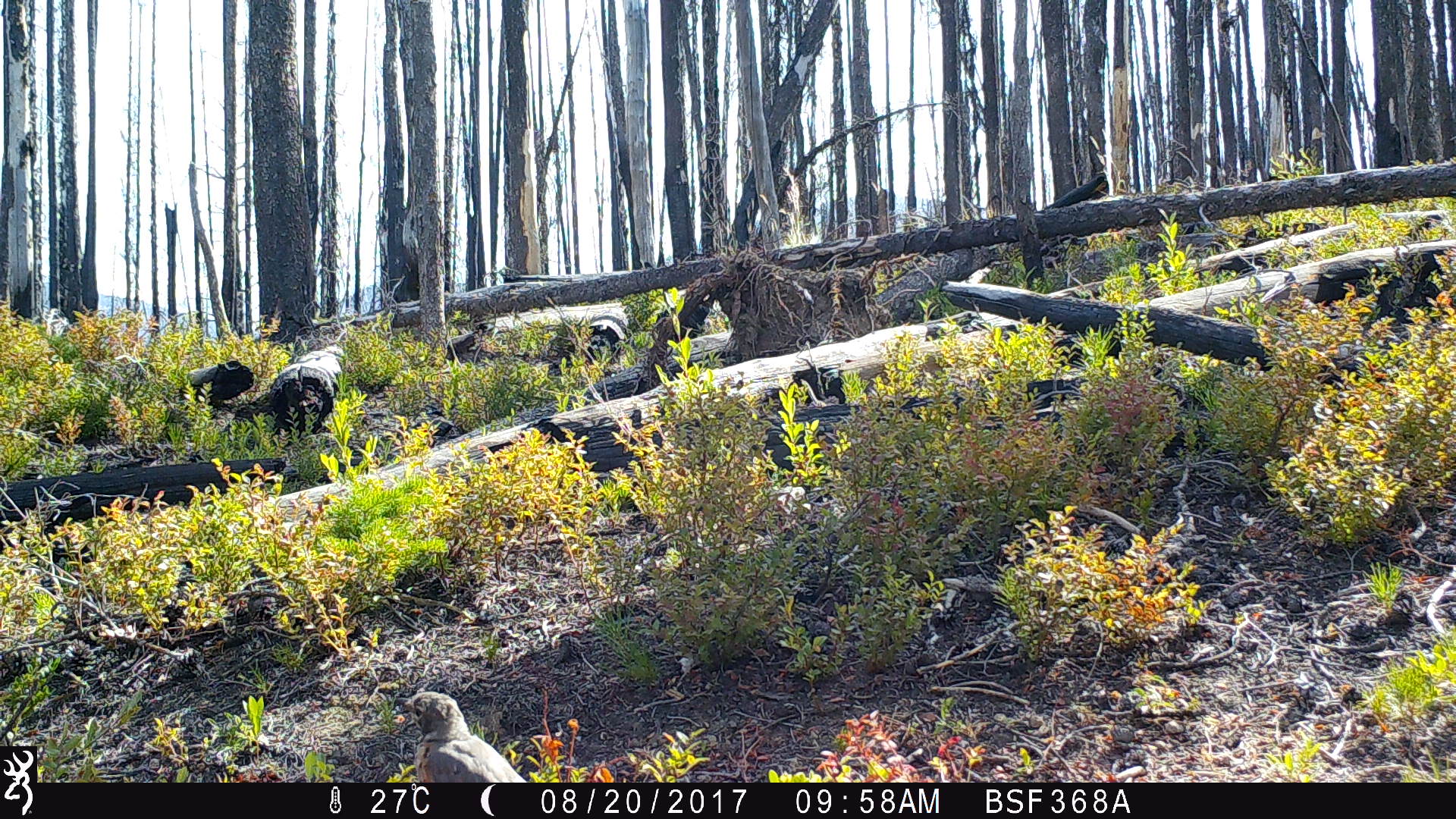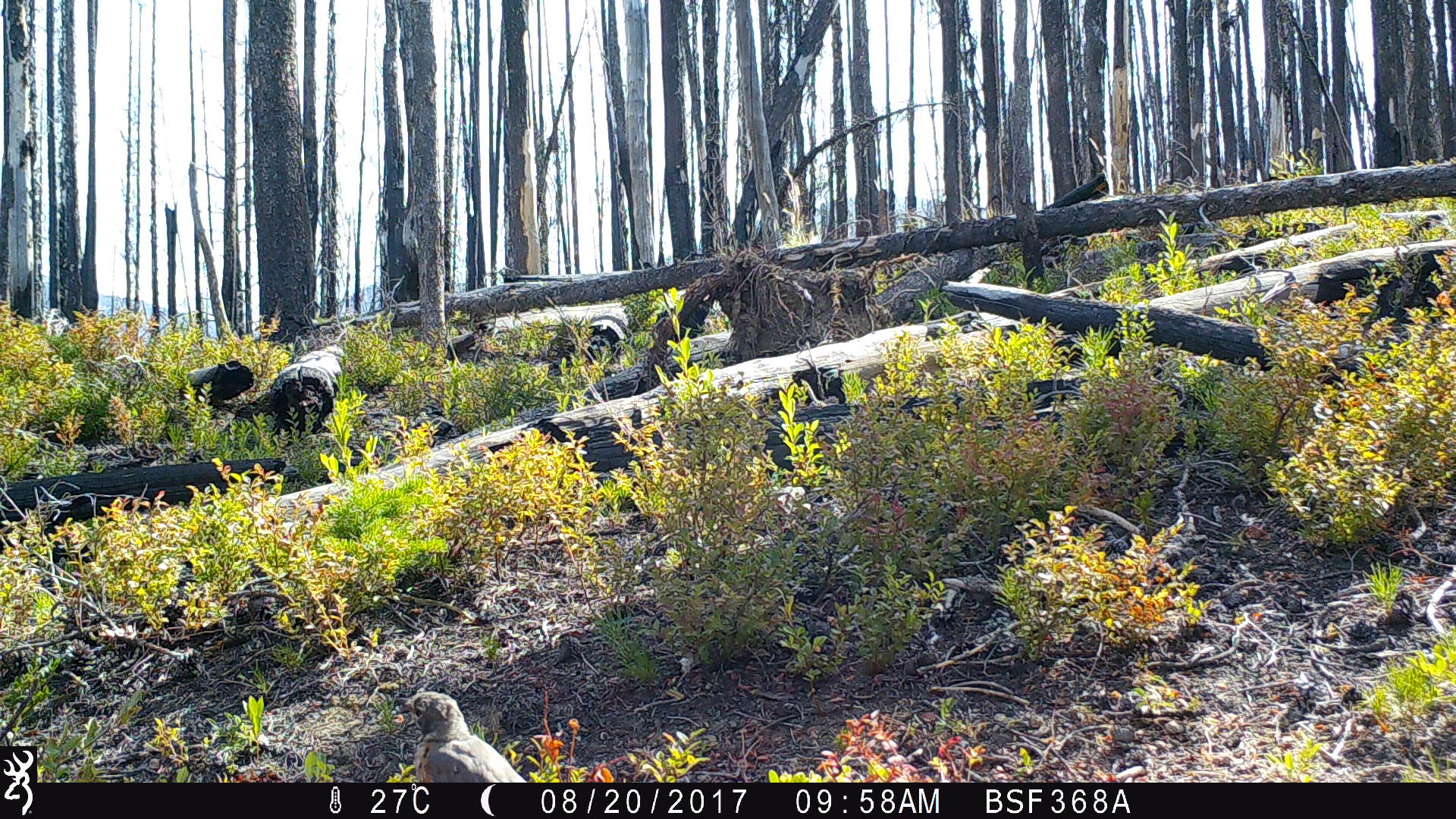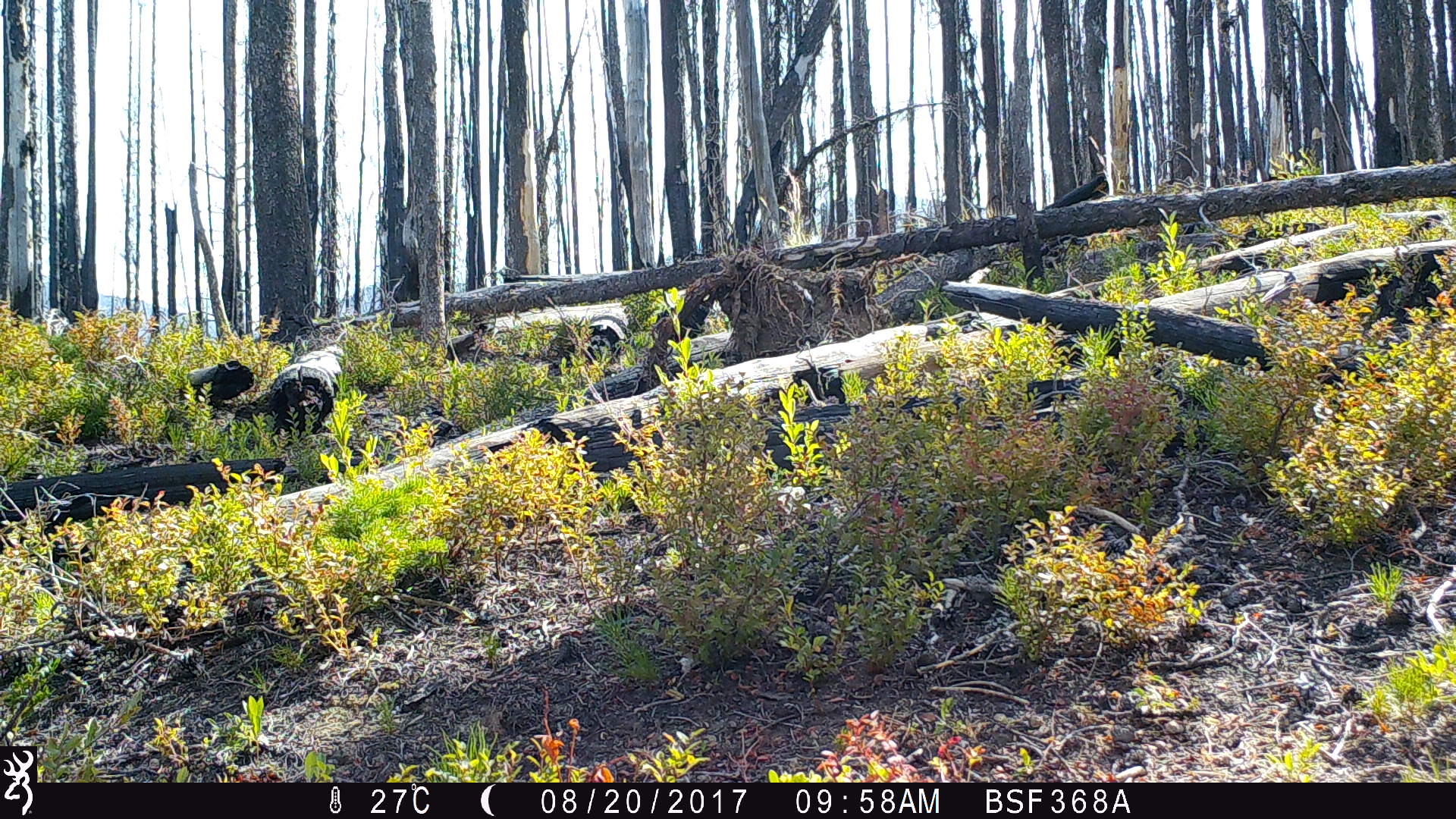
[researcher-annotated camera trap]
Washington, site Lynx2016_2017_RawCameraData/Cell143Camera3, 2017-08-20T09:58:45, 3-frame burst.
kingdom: Animalia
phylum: Chordata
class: Aves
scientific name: Aves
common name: birds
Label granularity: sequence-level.